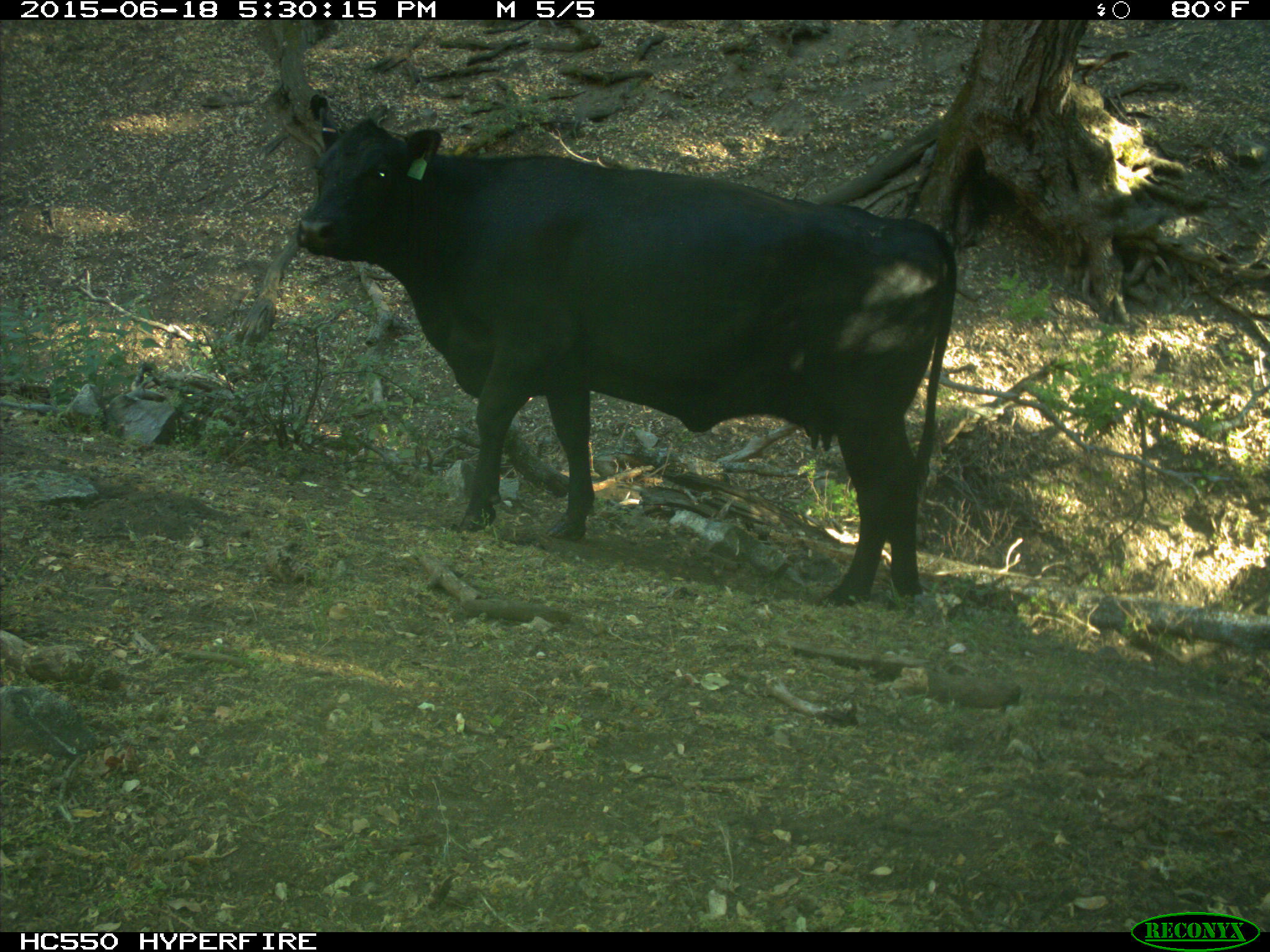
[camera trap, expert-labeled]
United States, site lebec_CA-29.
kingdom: Animalia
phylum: Chordata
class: Mammalia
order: Artiodactyla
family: Bovidae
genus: Bos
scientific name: Bos taurus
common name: domestic cow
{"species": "Bos taurus (domestic cow)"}